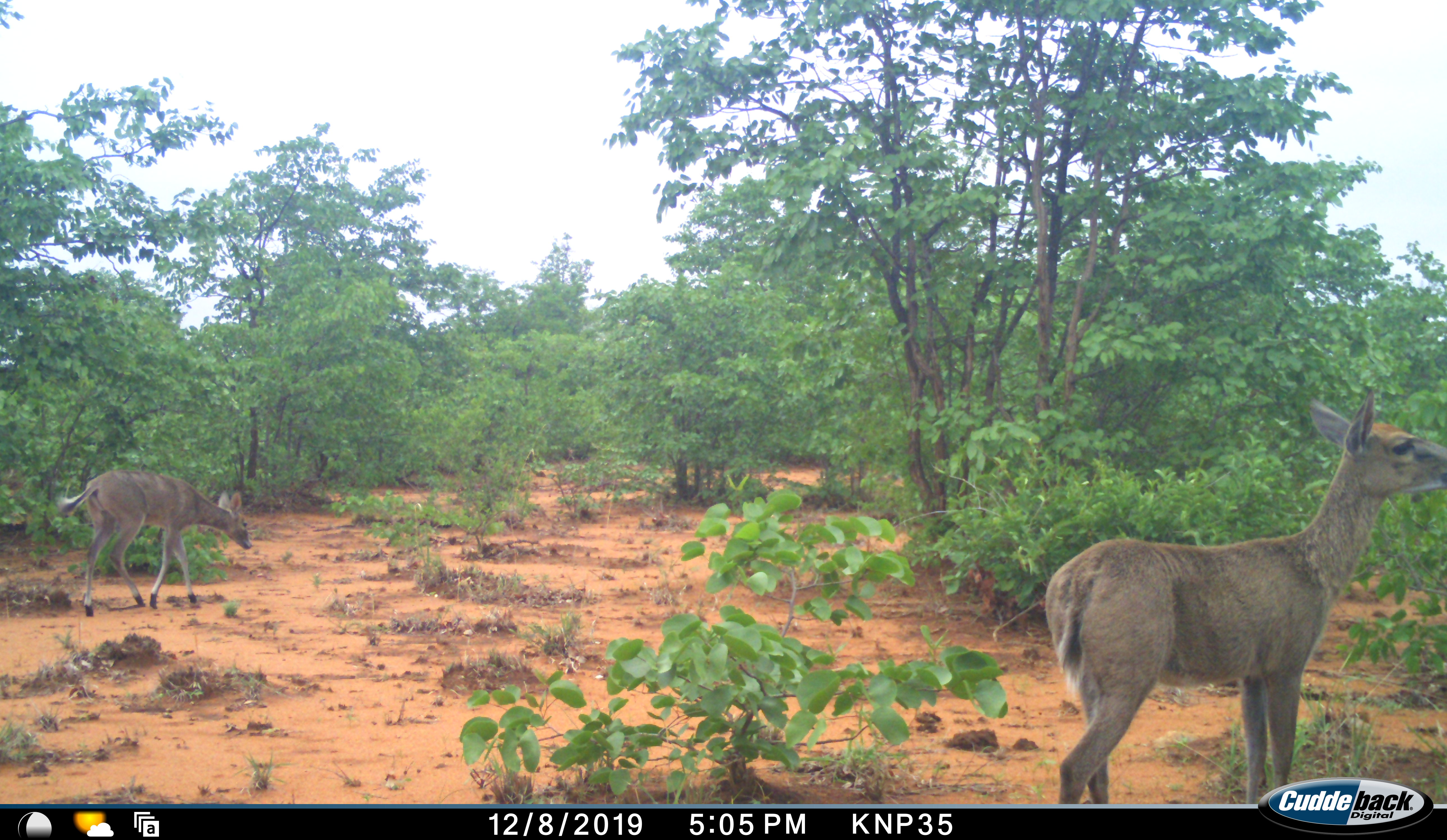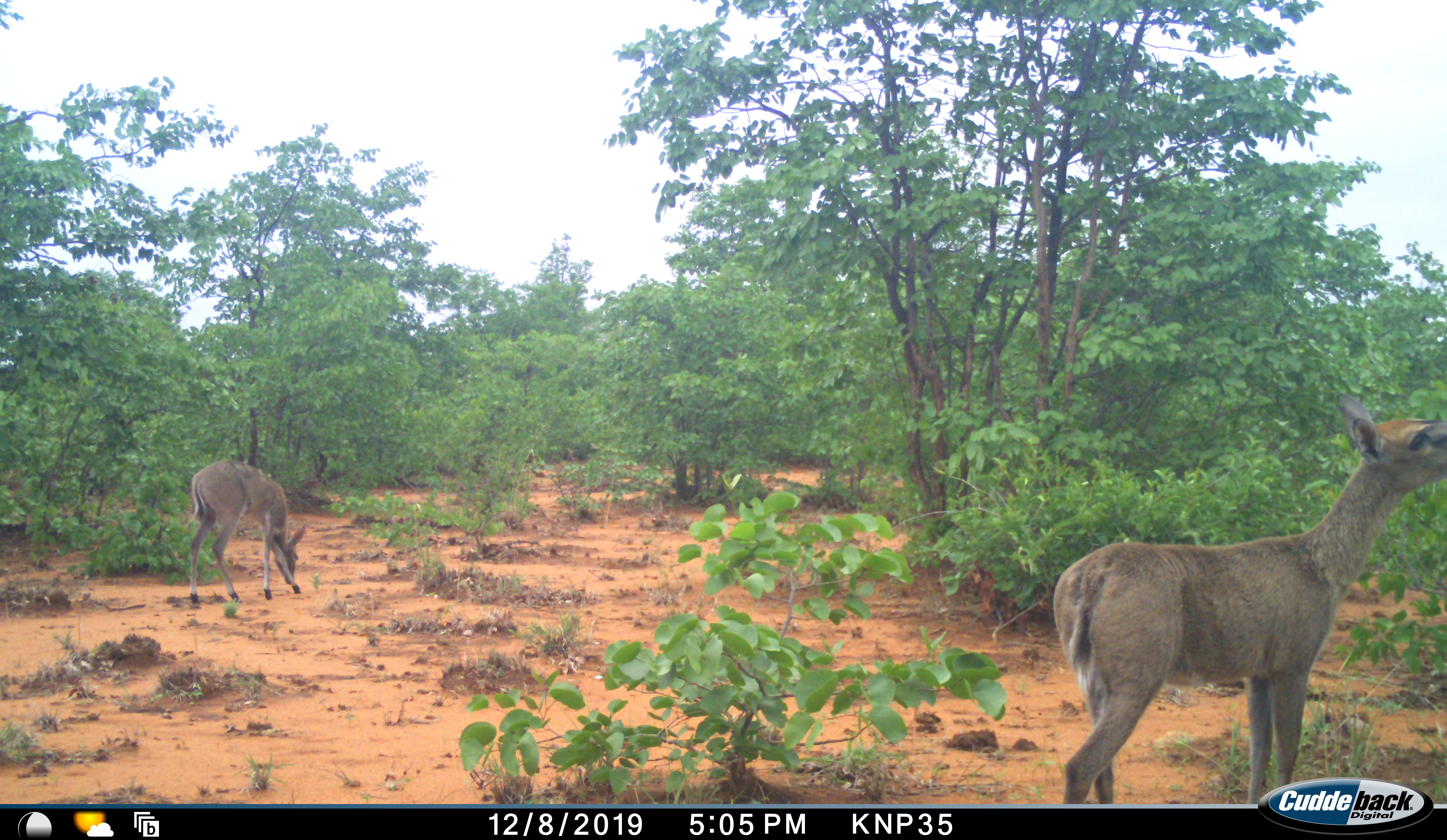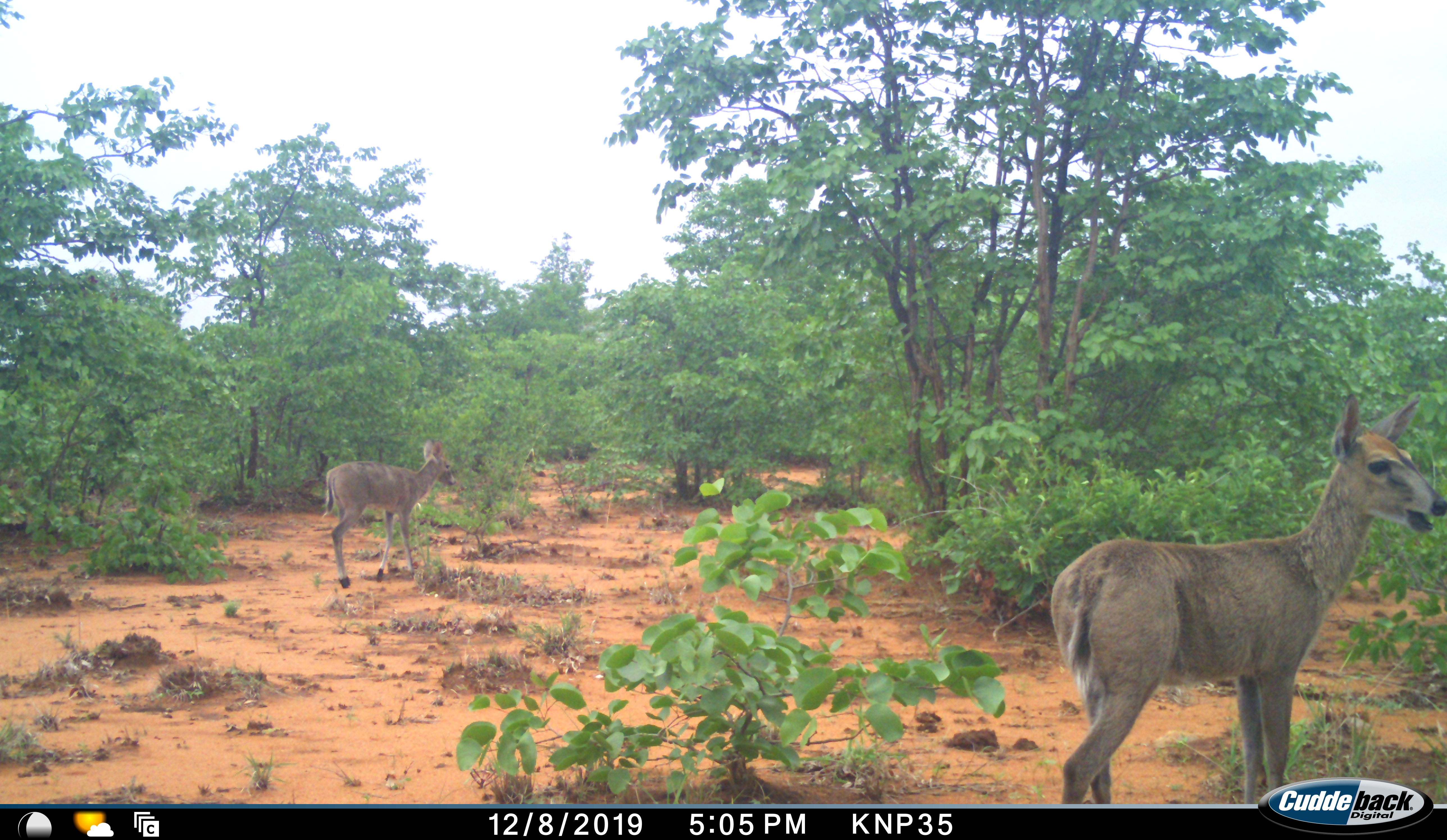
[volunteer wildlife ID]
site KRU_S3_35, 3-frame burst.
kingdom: Animalia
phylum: Chordata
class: Mammalia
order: Artiodactyla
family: Bovidae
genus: Sylvicapra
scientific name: Sylvicapra grimmia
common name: common duiker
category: duikercommongrey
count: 2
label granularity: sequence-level